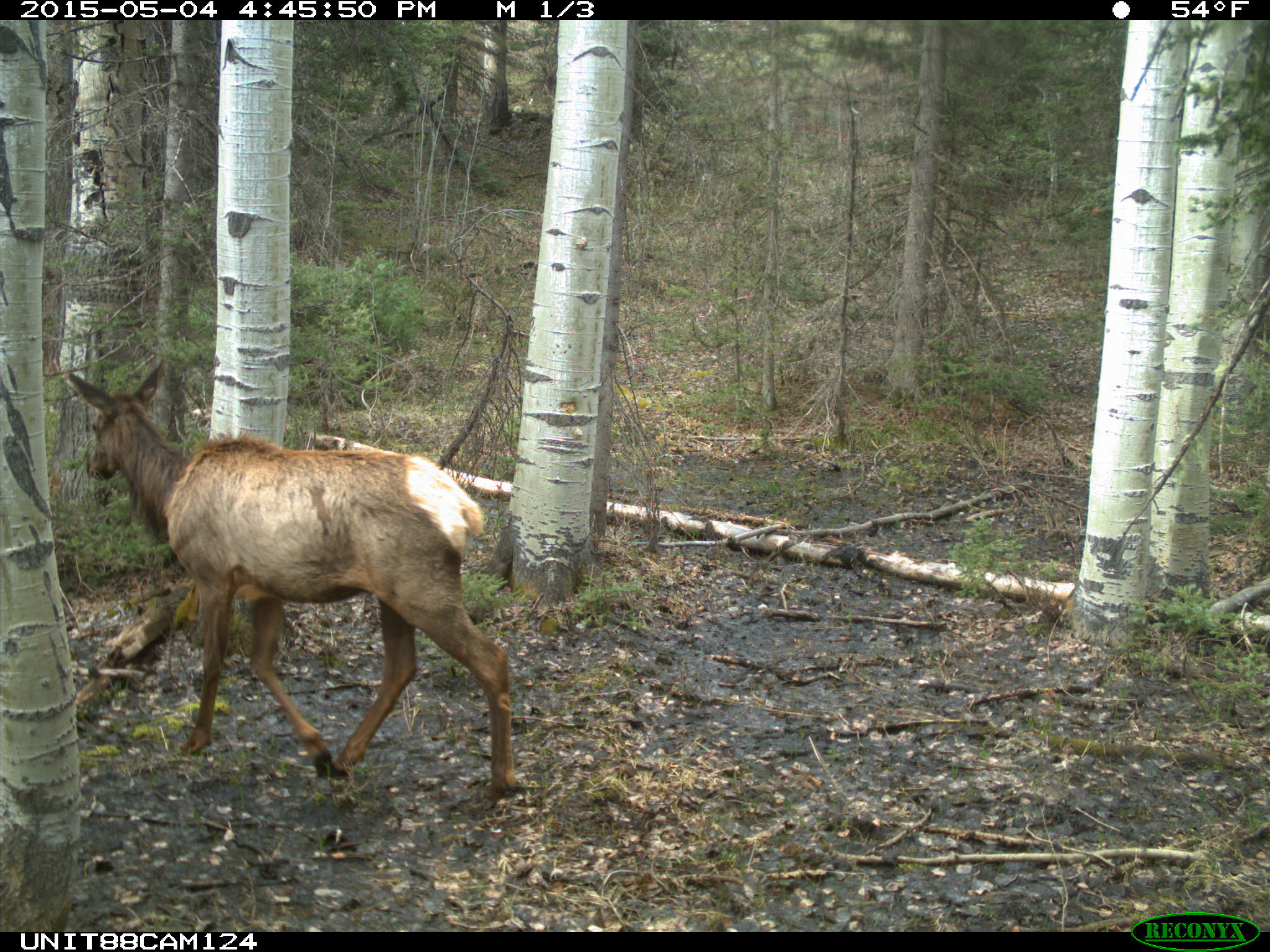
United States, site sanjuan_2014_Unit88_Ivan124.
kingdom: Animalia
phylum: Chordata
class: Mammalia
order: Artiodactyla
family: Cervidae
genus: Cervus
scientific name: Cervus elaphus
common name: red deer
Cervus elaphus (red deer).